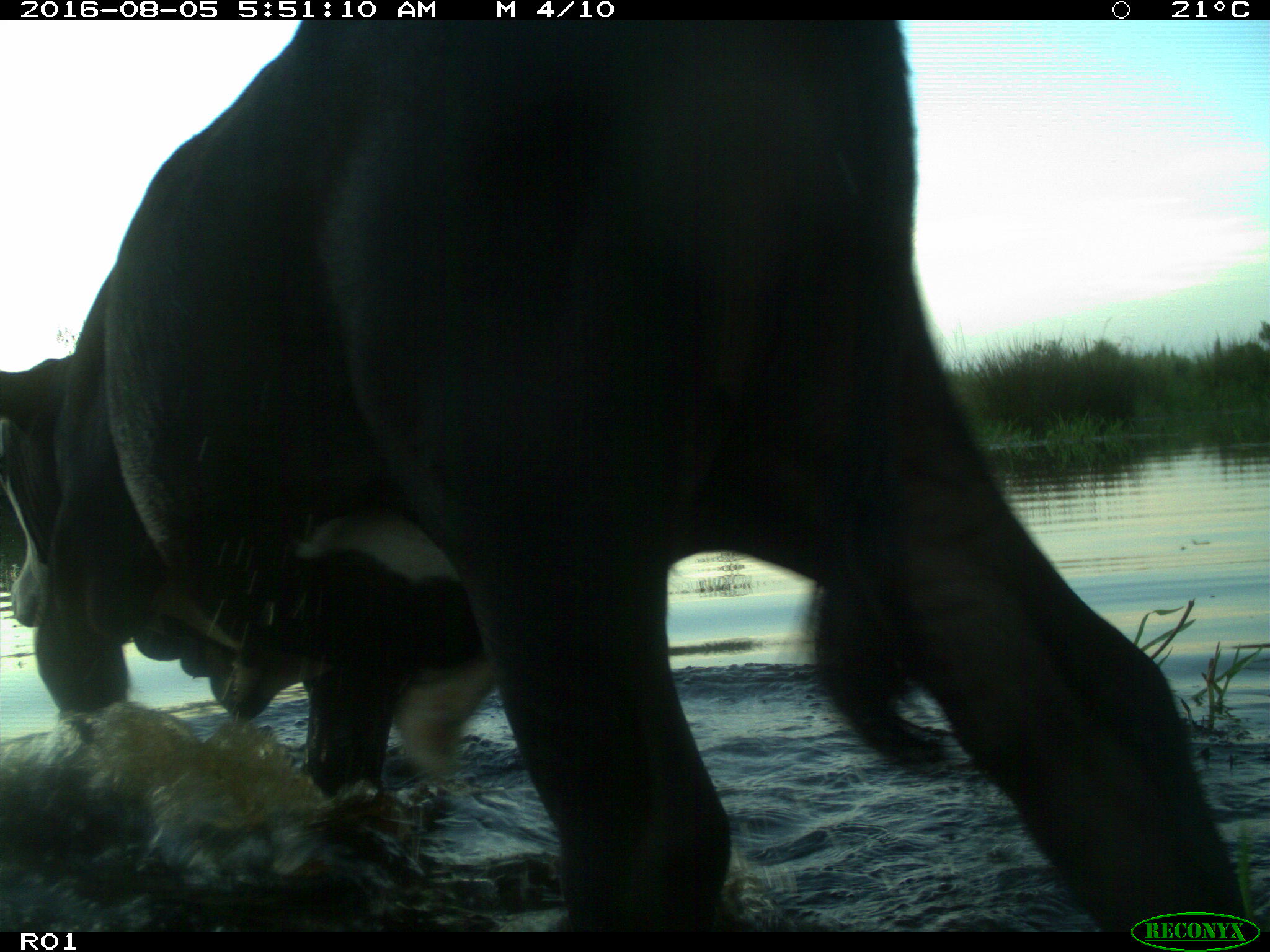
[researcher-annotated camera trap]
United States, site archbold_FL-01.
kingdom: Animalia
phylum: Chordata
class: Mammalia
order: Artiodactyla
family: Bovidae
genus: Bos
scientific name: Bos taurus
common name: domestic cow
Bos taurus (domestic cow).